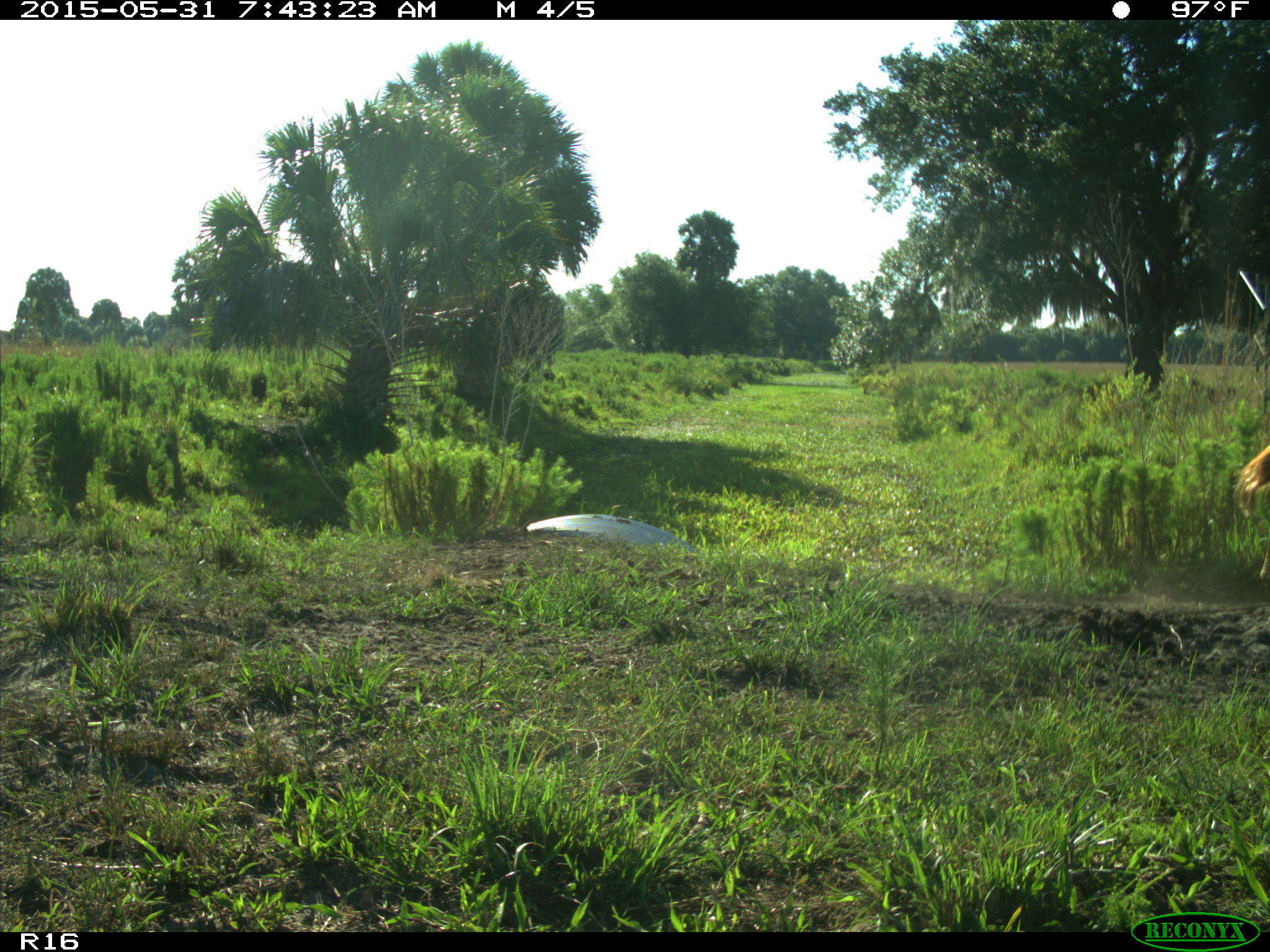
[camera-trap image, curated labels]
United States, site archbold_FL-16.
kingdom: Animalia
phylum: Chordata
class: Mammalia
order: Artiodactyla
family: Bovidae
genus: Bos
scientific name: Bos taurus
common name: domestic cow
Bos taurus (domestic cow).